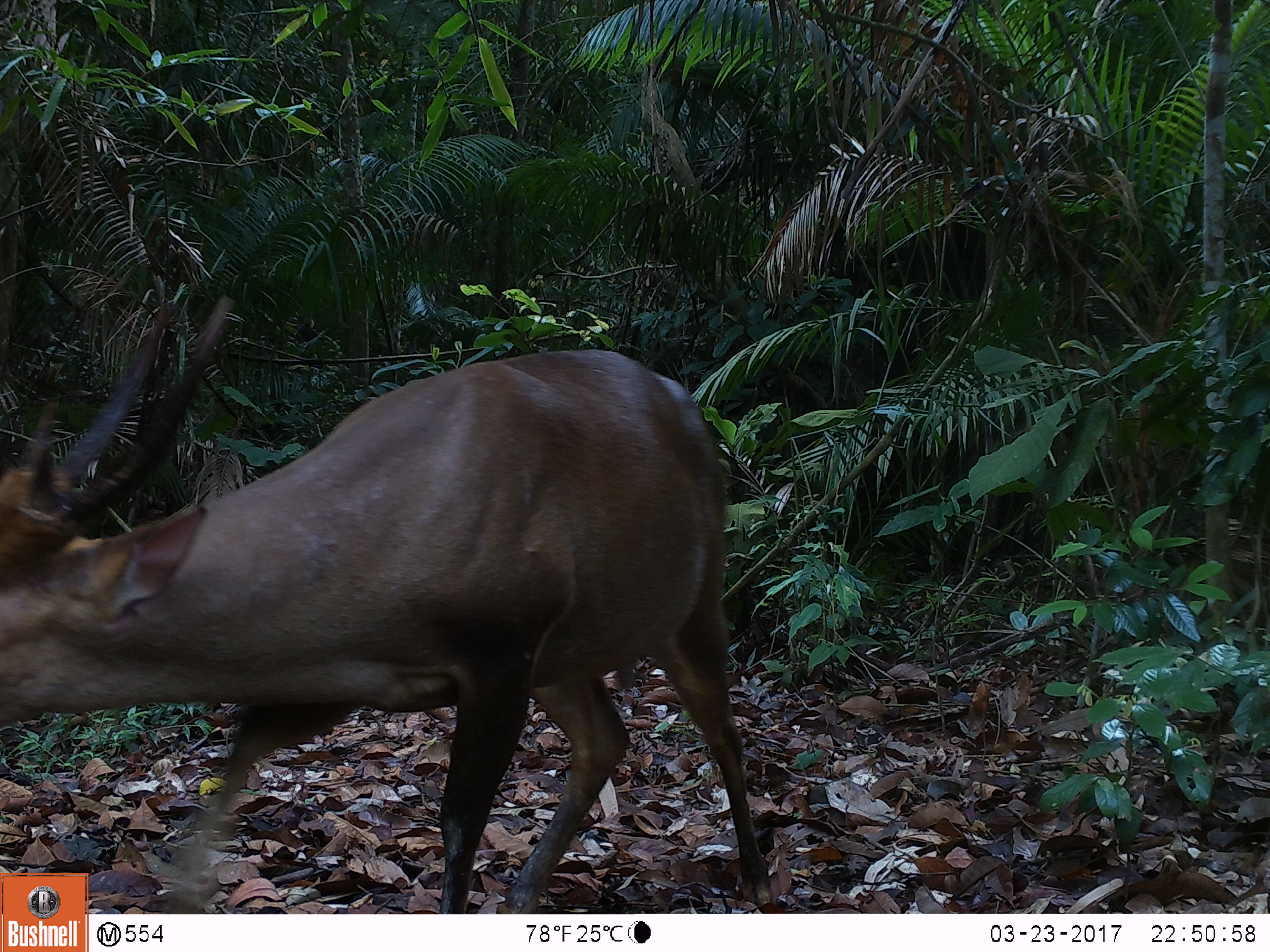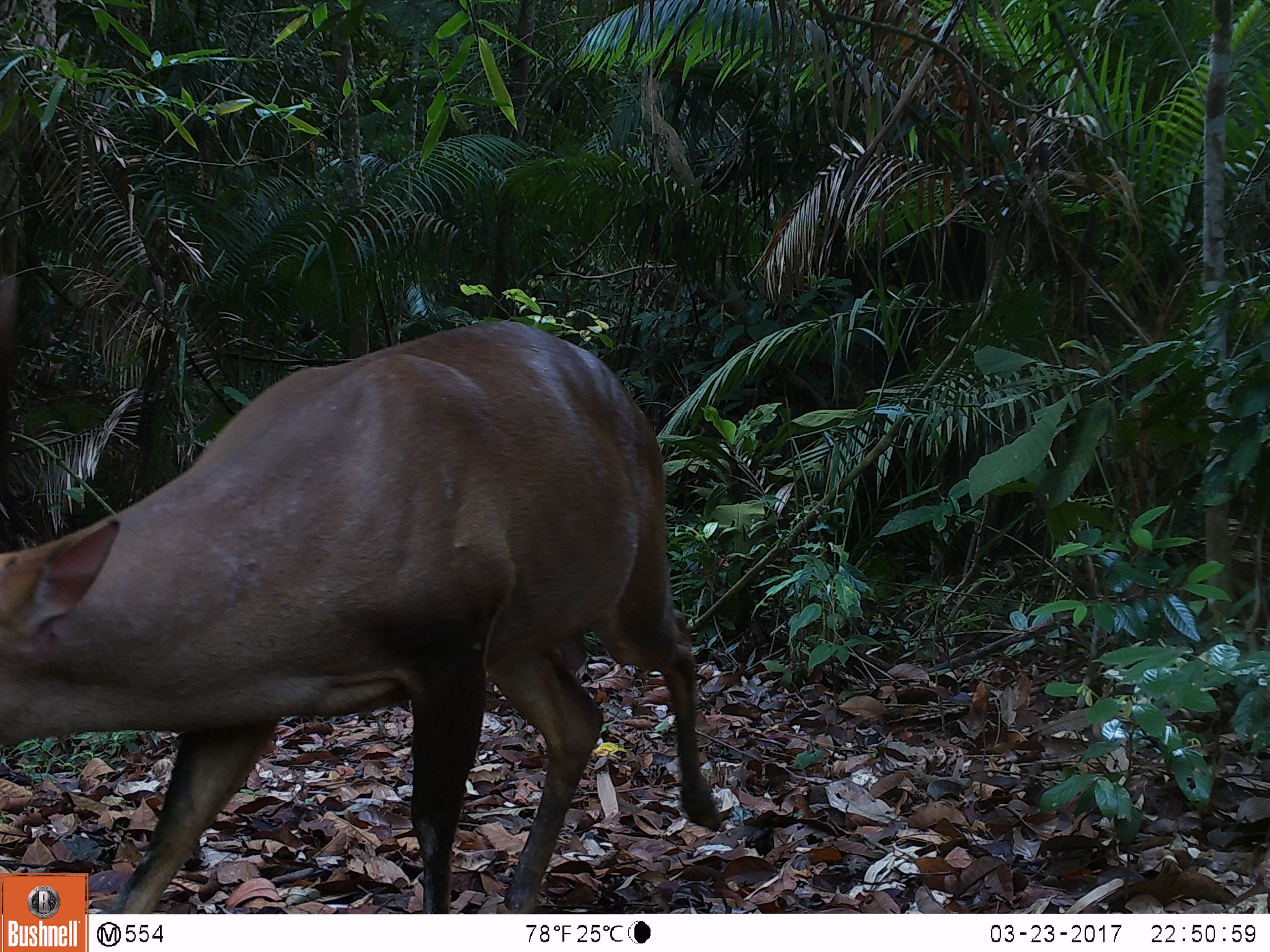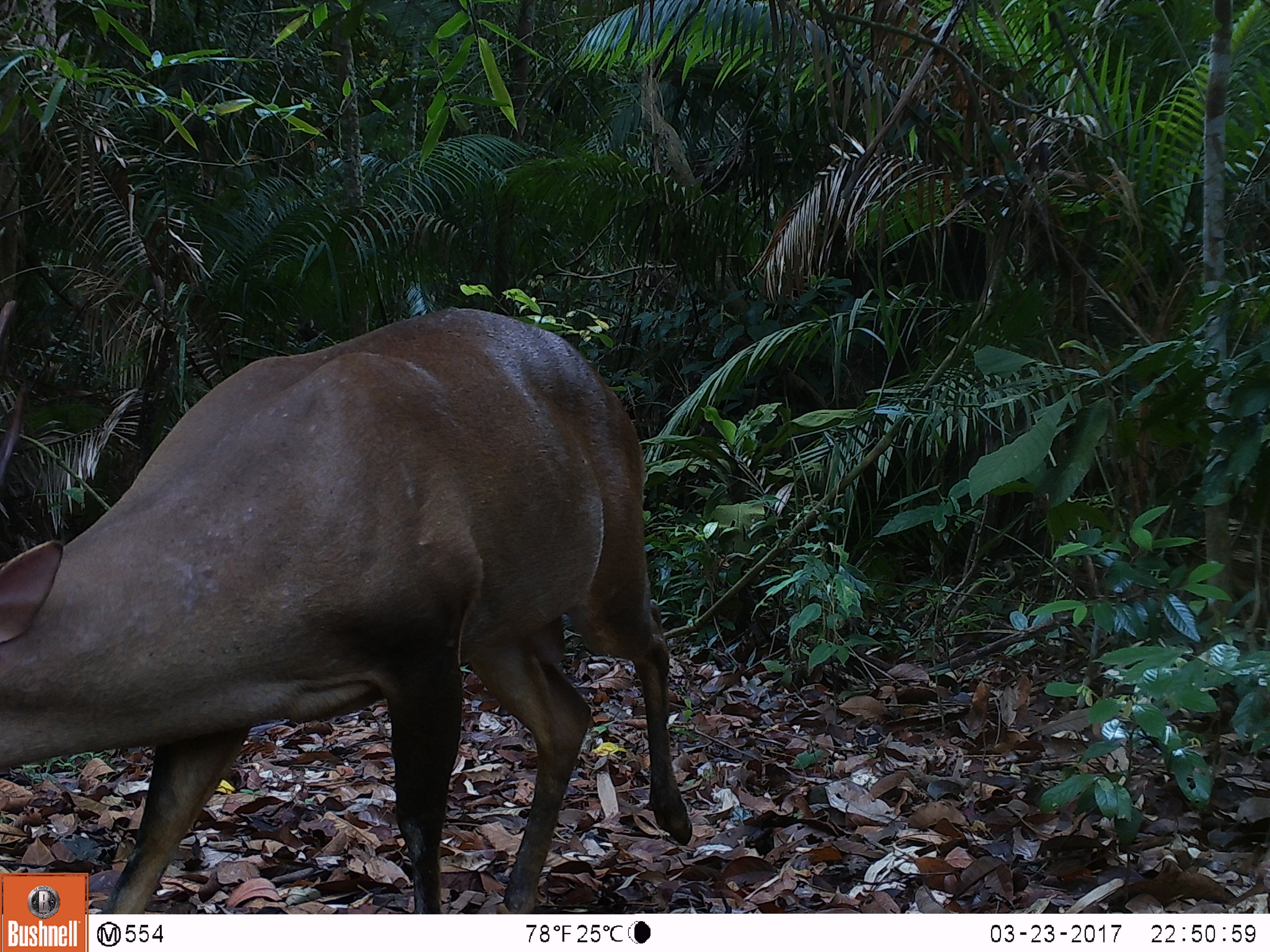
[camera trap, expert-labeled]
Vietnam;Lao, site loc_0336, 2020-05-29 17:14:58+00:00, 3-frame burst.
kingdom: Animalia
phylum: Chordata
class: Mammalia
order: Artiodactyla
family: Cervidae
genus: Muntiacus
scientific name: Muntiacus vuquangensis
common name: large-antlered muntjac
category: large antlered muntjac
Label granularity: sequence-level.